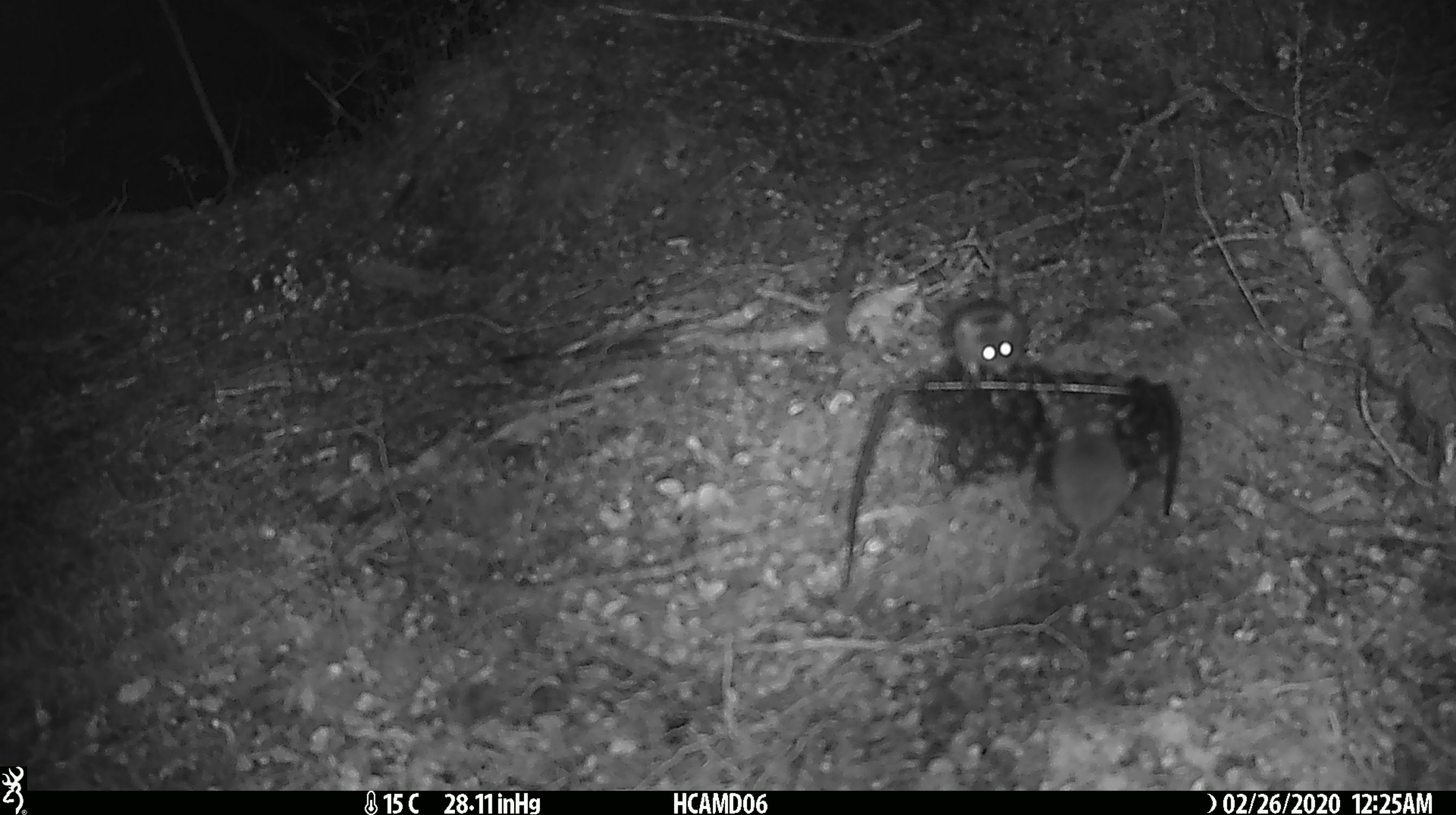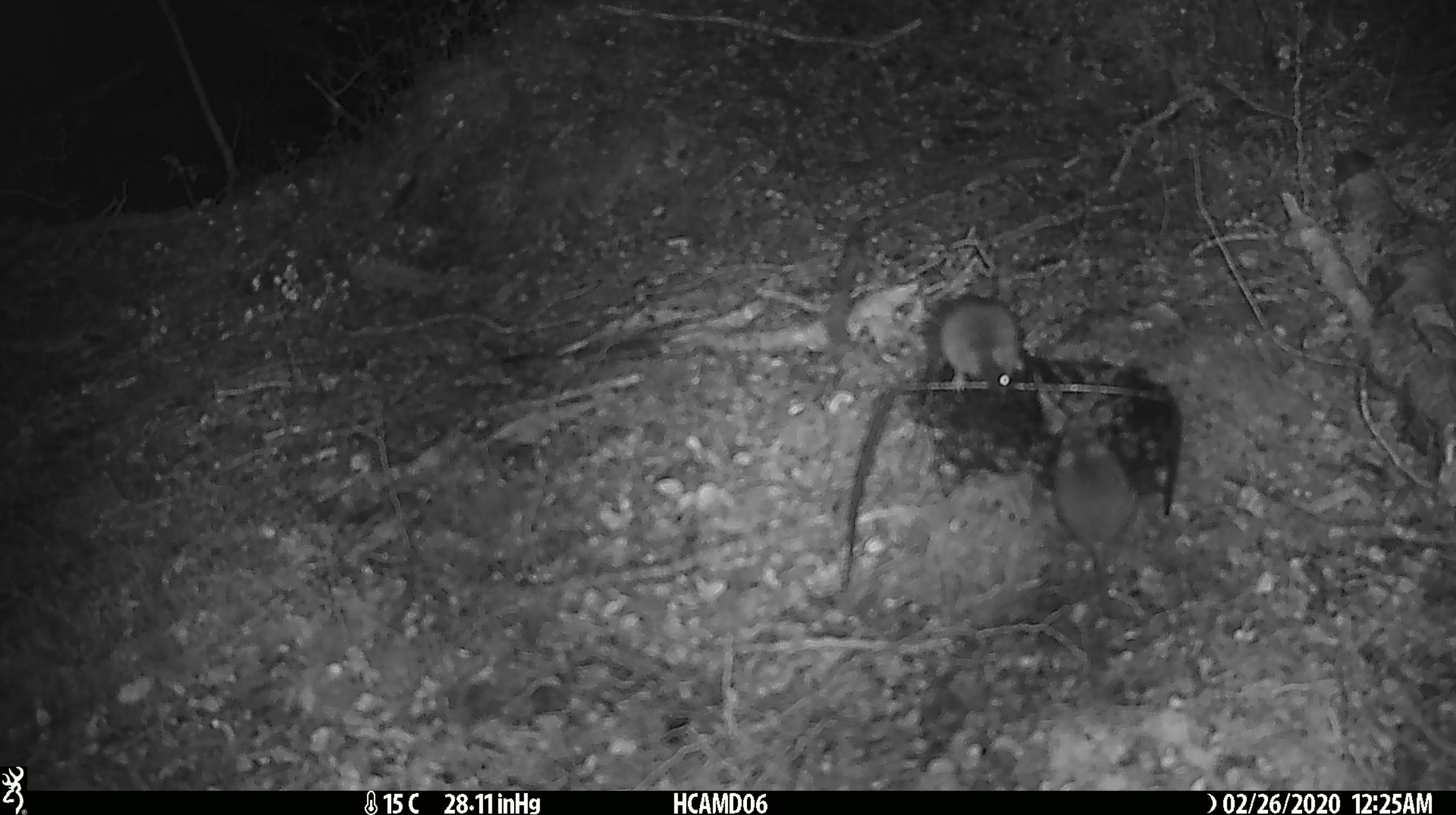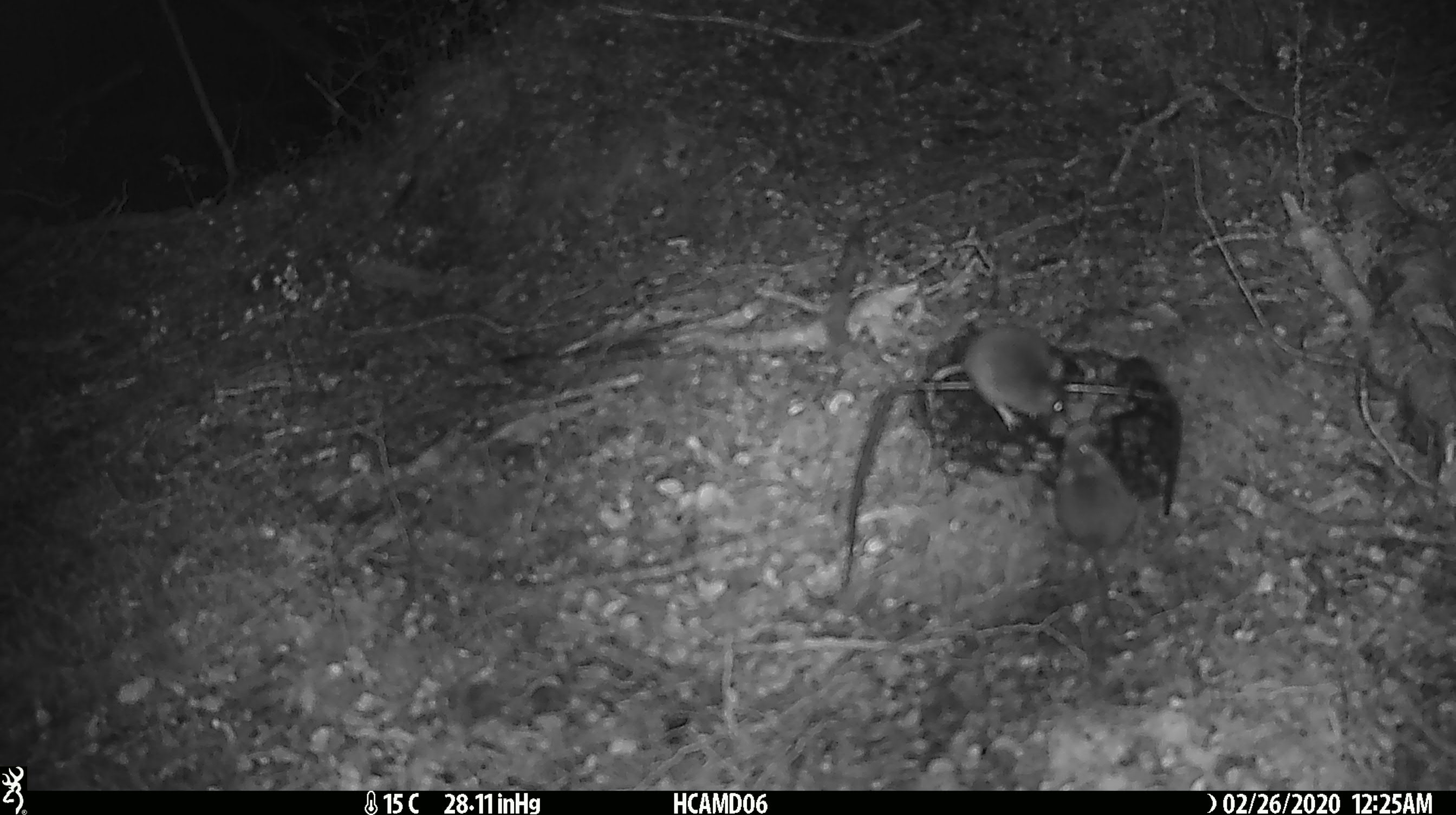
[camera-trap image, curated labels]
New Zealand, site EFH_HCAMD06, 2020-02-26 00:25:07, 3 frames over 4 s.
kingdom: Animalia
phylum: Chordata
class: Mammalia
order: Rodentia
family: Muridae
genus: Mus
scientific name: Mus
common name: mouse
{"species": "mouse (Mus)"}